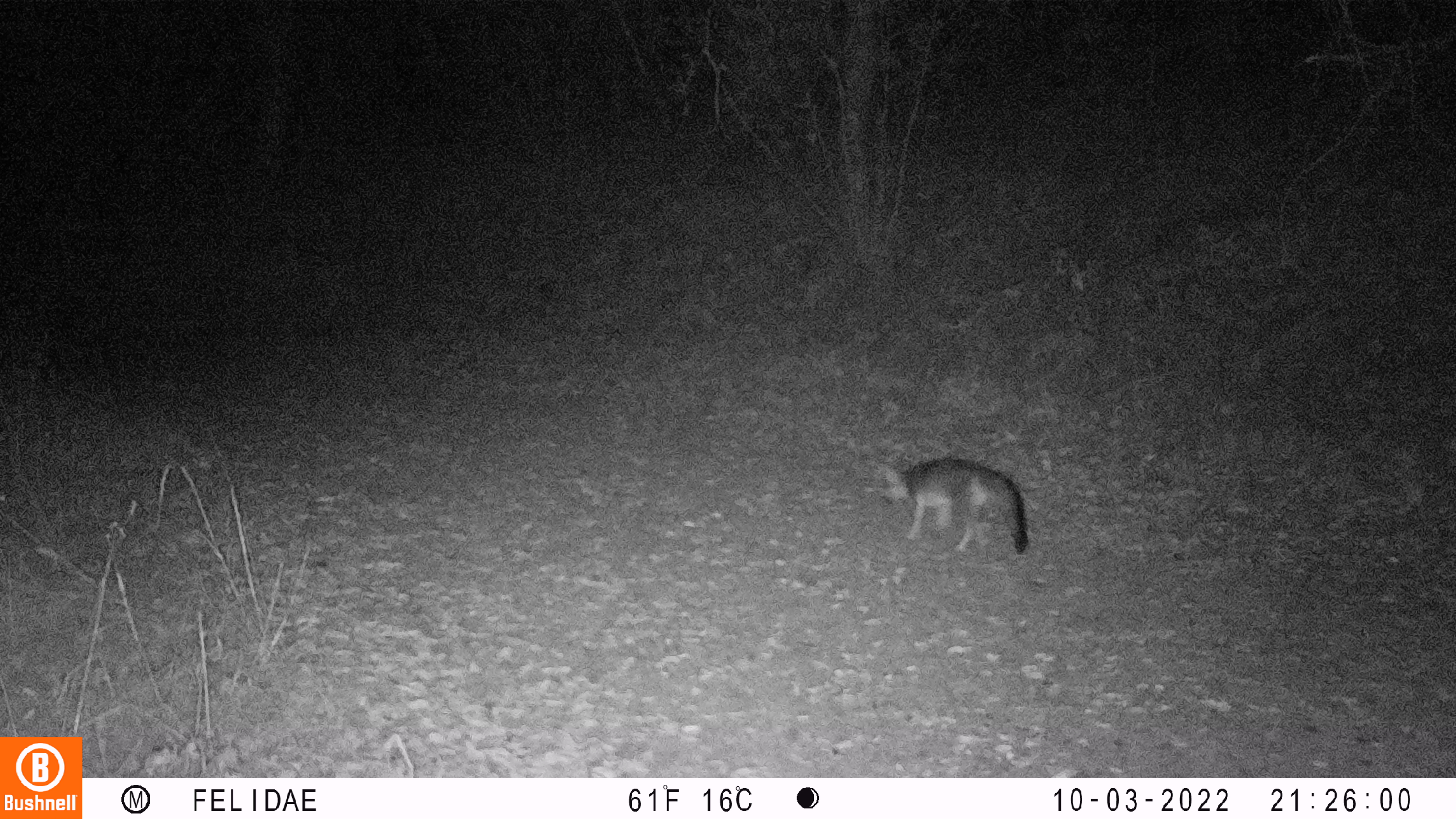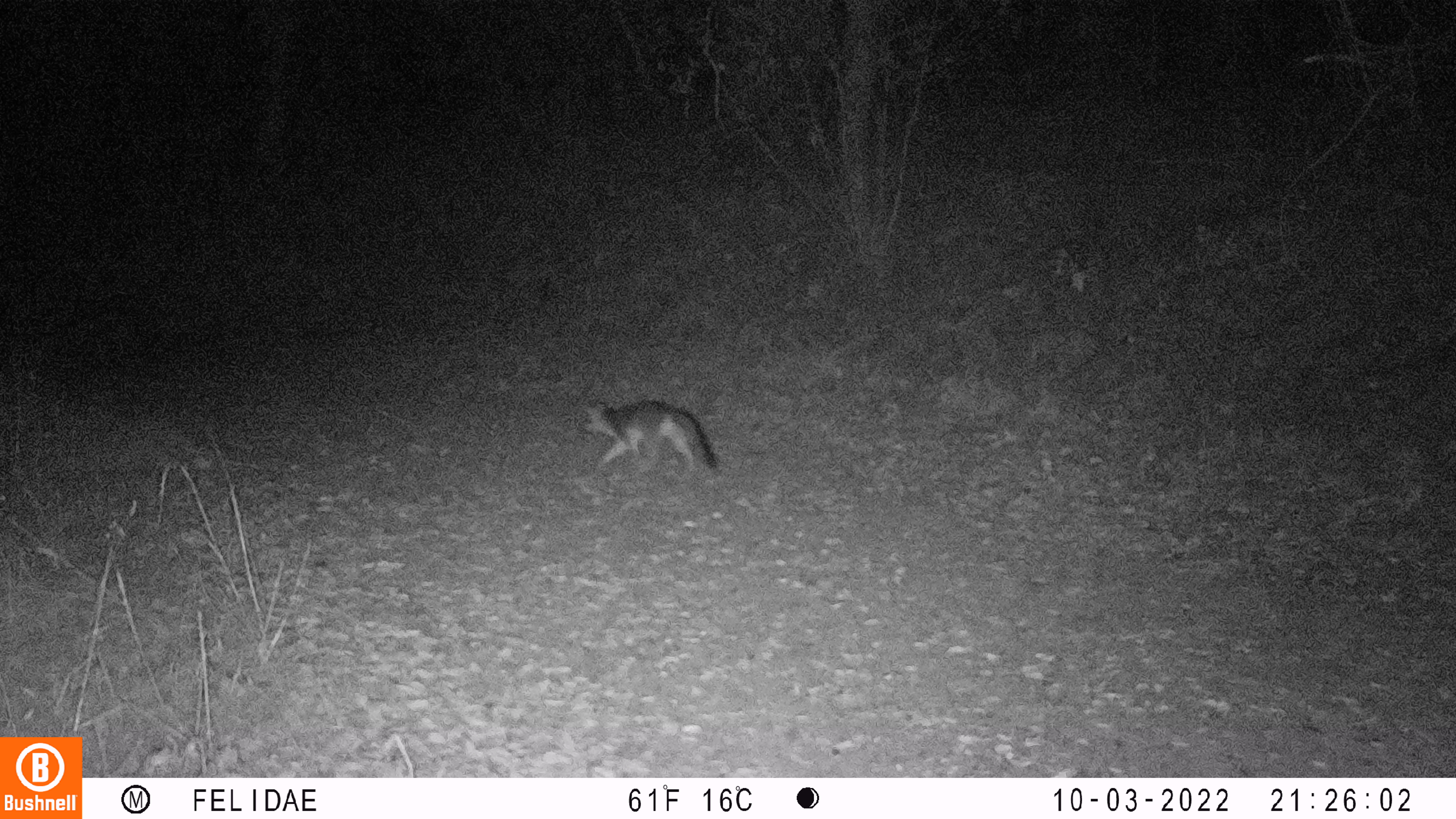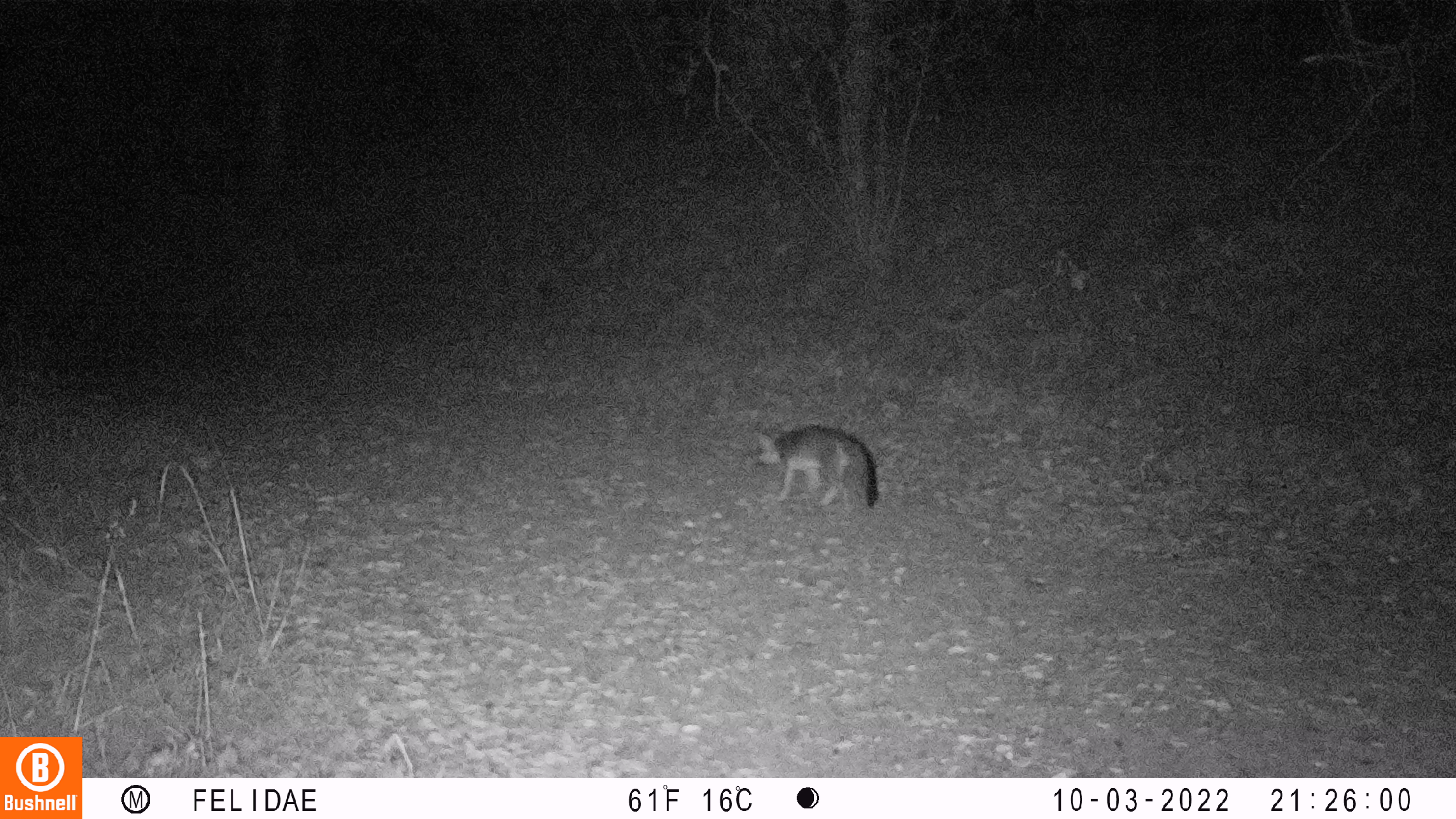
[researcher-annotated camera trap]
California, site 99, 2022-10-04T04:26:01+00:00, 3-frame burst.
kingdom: Animalia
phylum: Chordata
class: Mammalia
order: Carnivora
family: Canidae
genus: Urocyon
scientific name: Urocyon cinereoargenteus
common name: gray fox